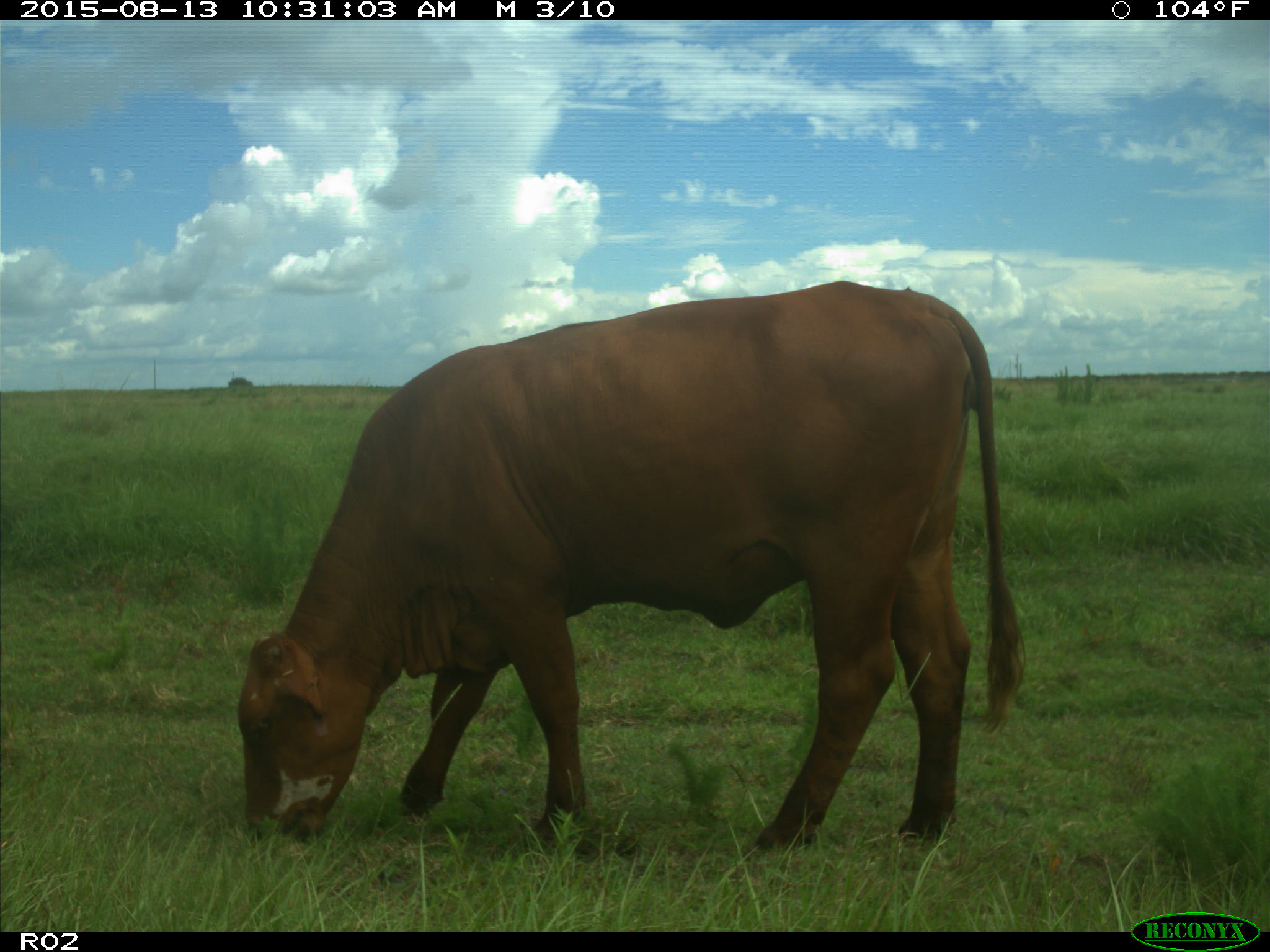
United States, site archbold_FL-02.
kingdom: Animalia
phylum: Chordata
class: Mammalia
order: Artiodactyla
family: Bovidae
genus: Bos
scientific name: Bos taurus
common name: domestic cow